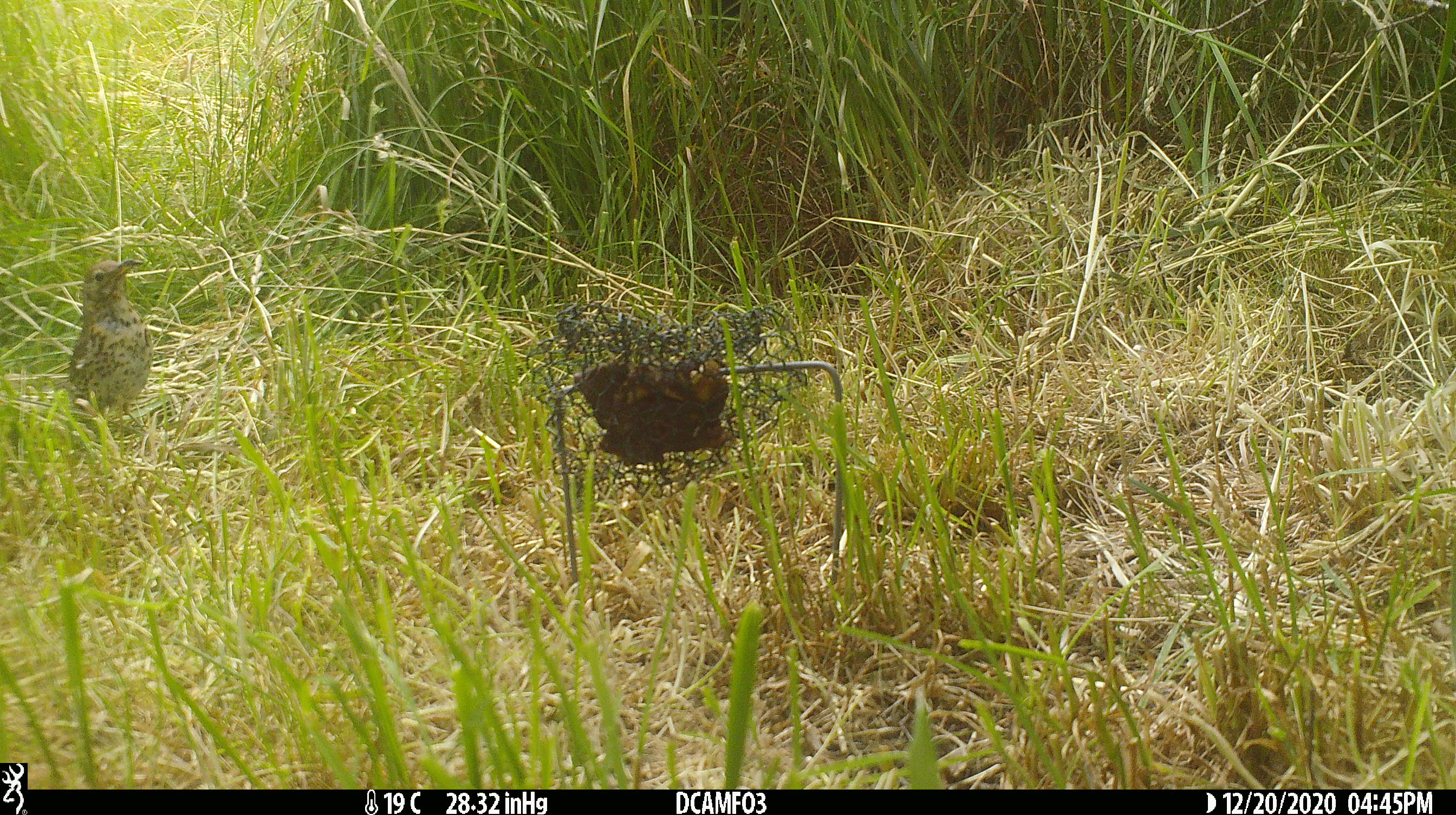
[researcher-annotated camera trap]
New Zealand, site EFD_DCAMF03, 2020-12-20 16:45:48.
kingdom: Animalia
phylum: Chordata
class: Aves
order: Passeriformes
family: Turdidae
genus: Turdus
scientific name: Turdus philomelos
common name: song thrush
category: thrush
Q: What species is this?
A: Thrush (song thrush) (Turdus philomelos).